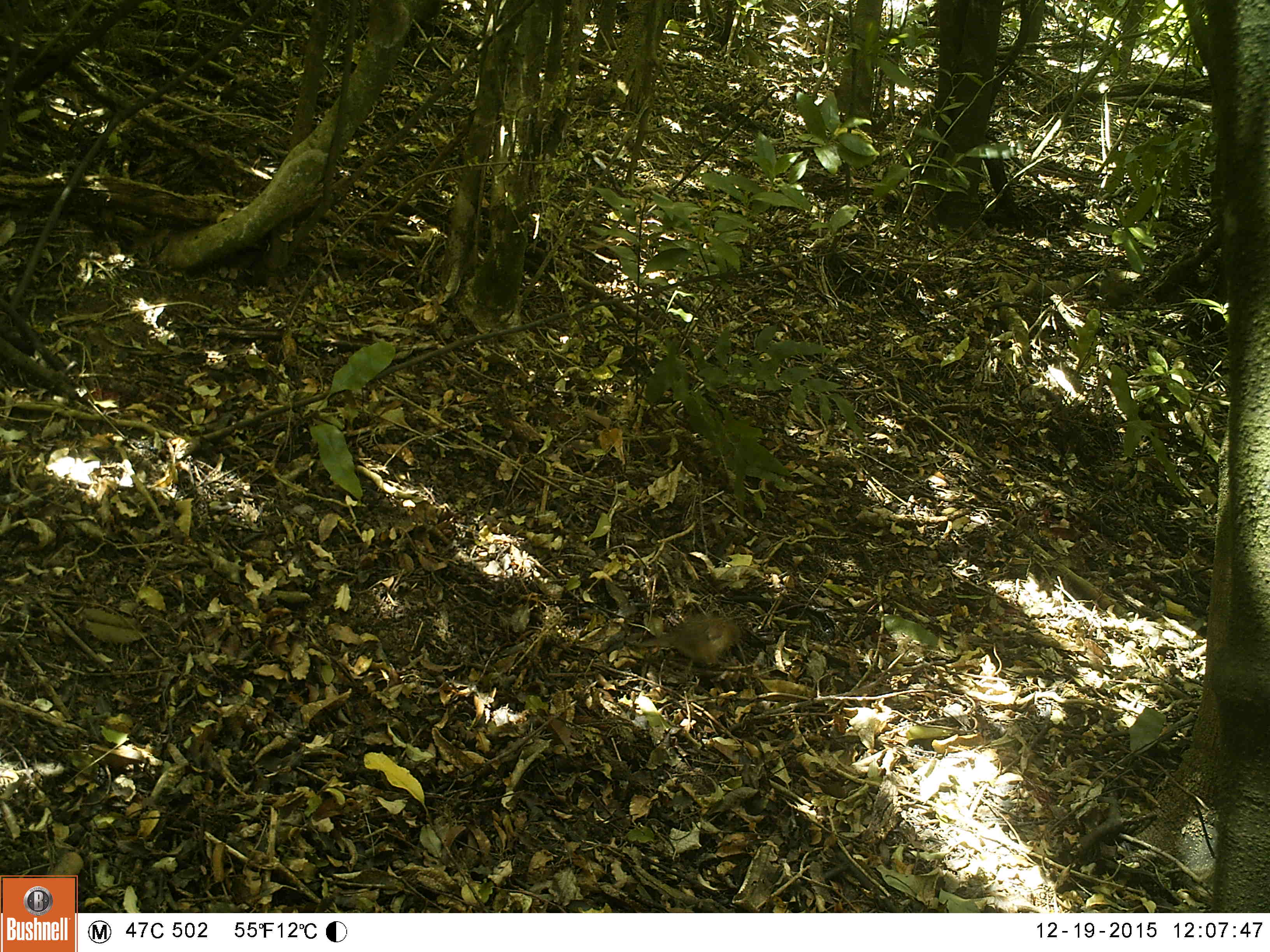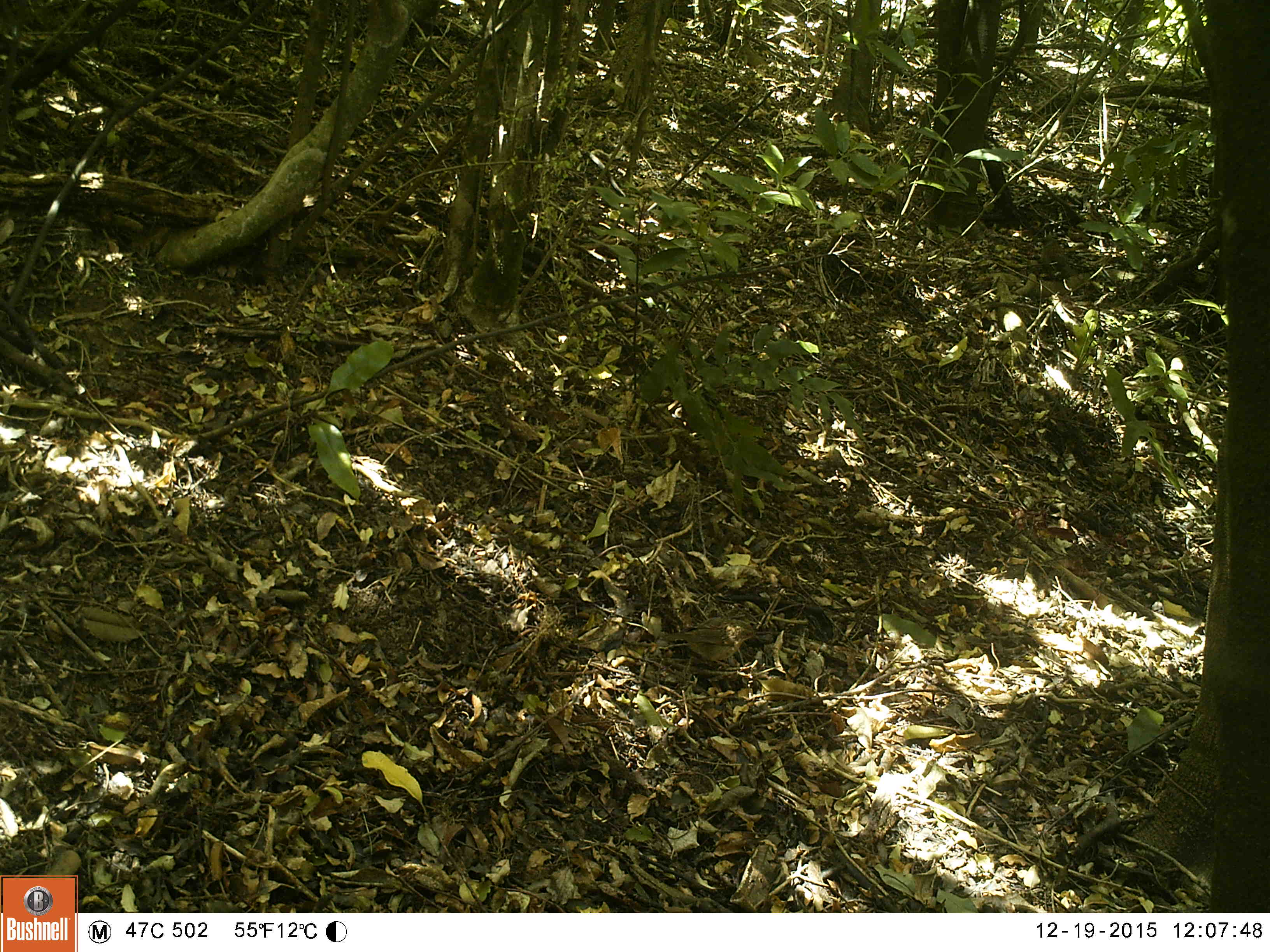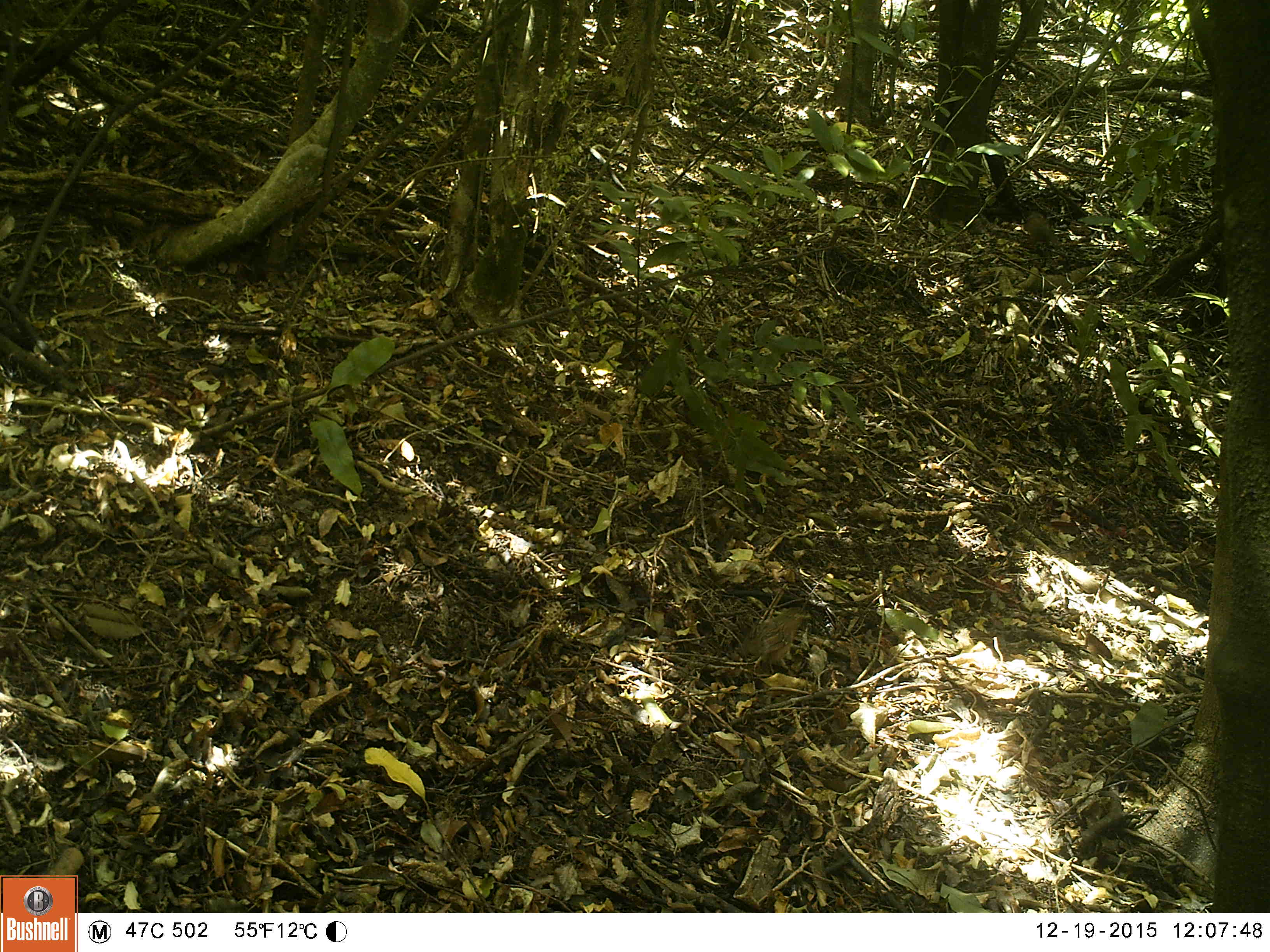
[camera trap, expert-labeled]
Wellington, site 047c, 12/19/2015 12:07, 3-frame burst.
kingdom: Animalia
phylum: Chordata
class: Aves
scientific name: Aves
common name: bird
Bird (Aves).